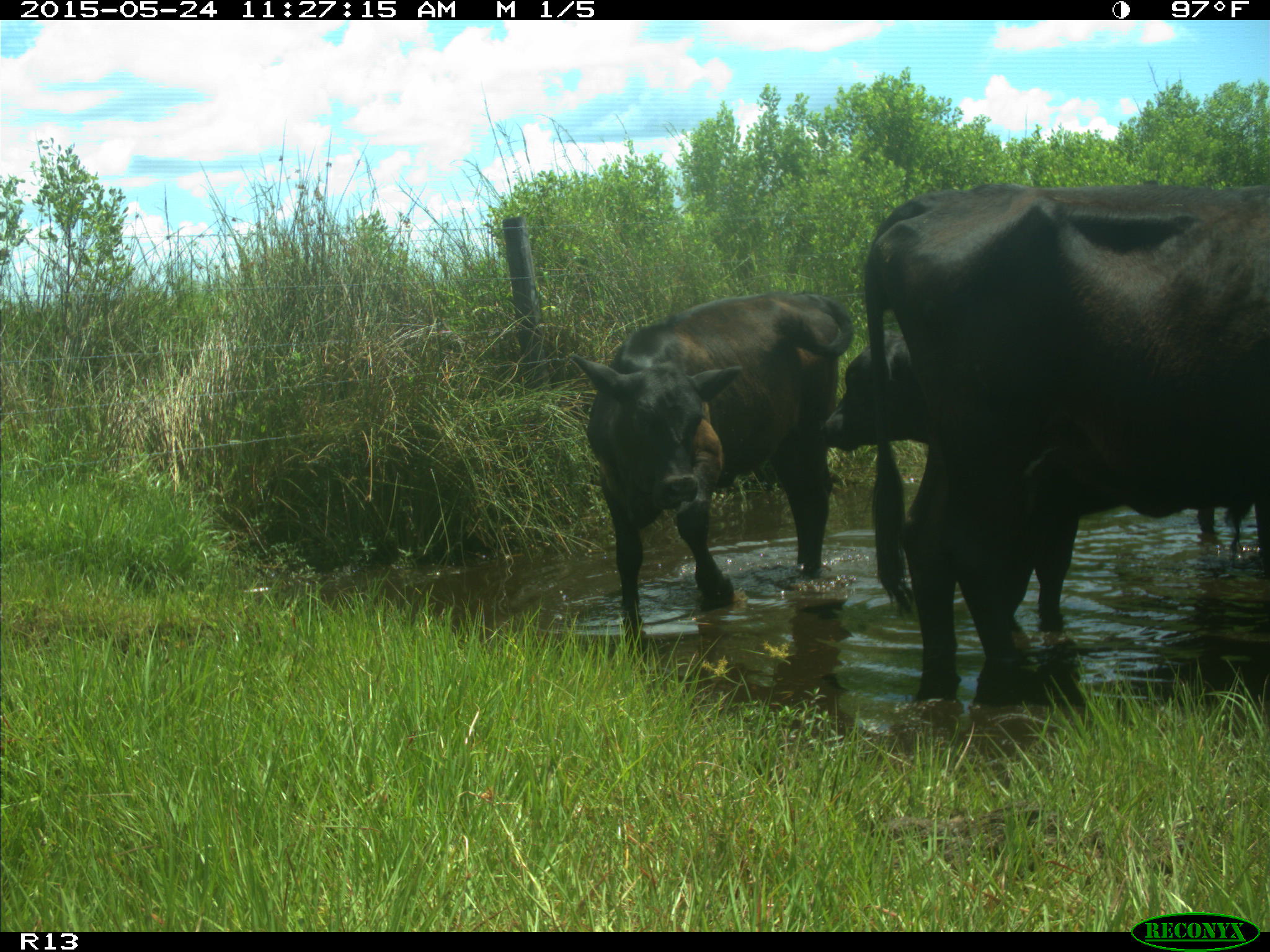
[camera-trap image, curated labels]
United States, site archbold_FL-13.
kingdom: Animalia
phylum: Chordata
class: Mammalia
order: Artiodactyla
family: Bovidae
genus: Bos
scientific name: Bos taurus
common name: domestic cow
Bos taurus (domestic cow).